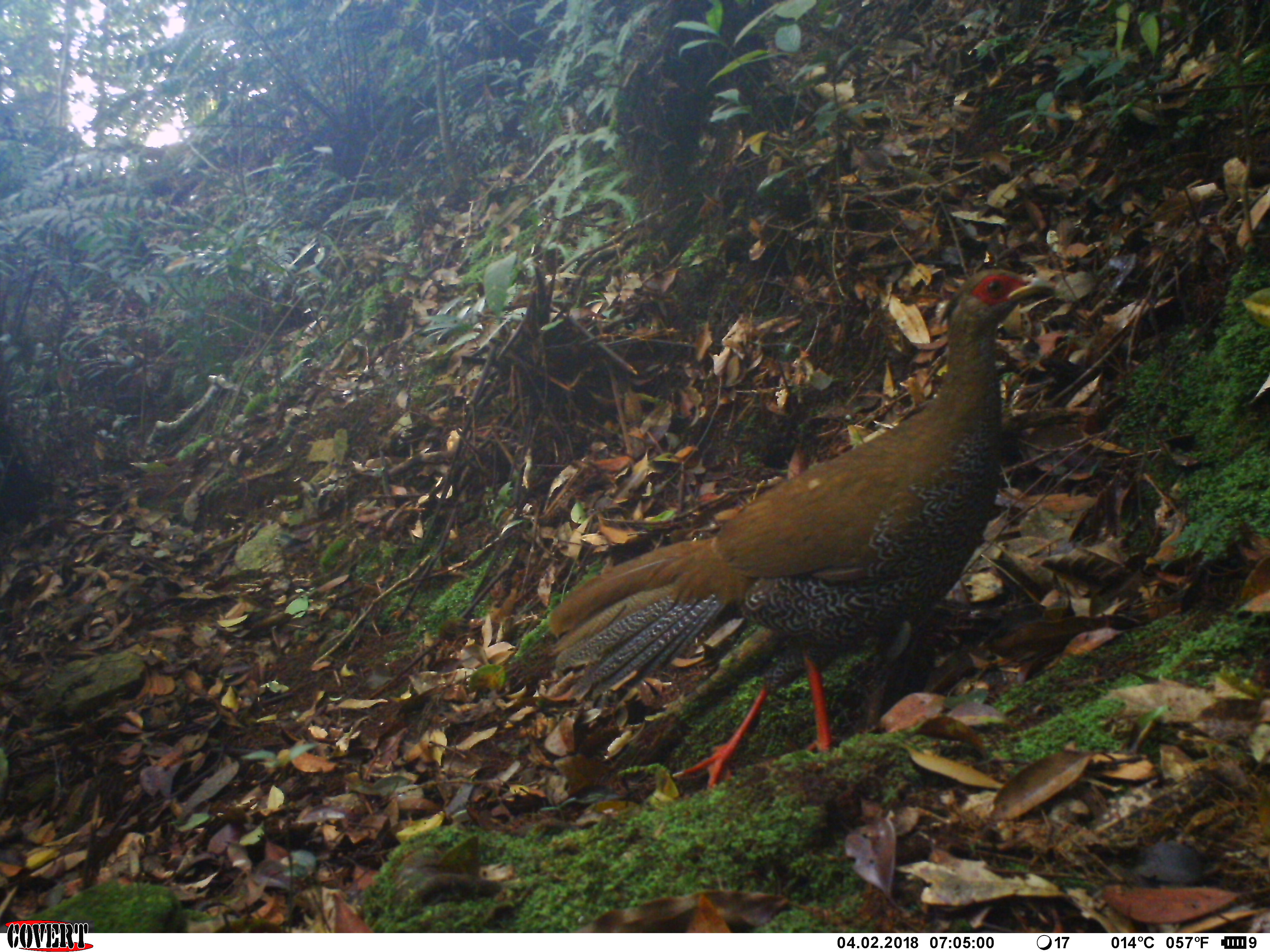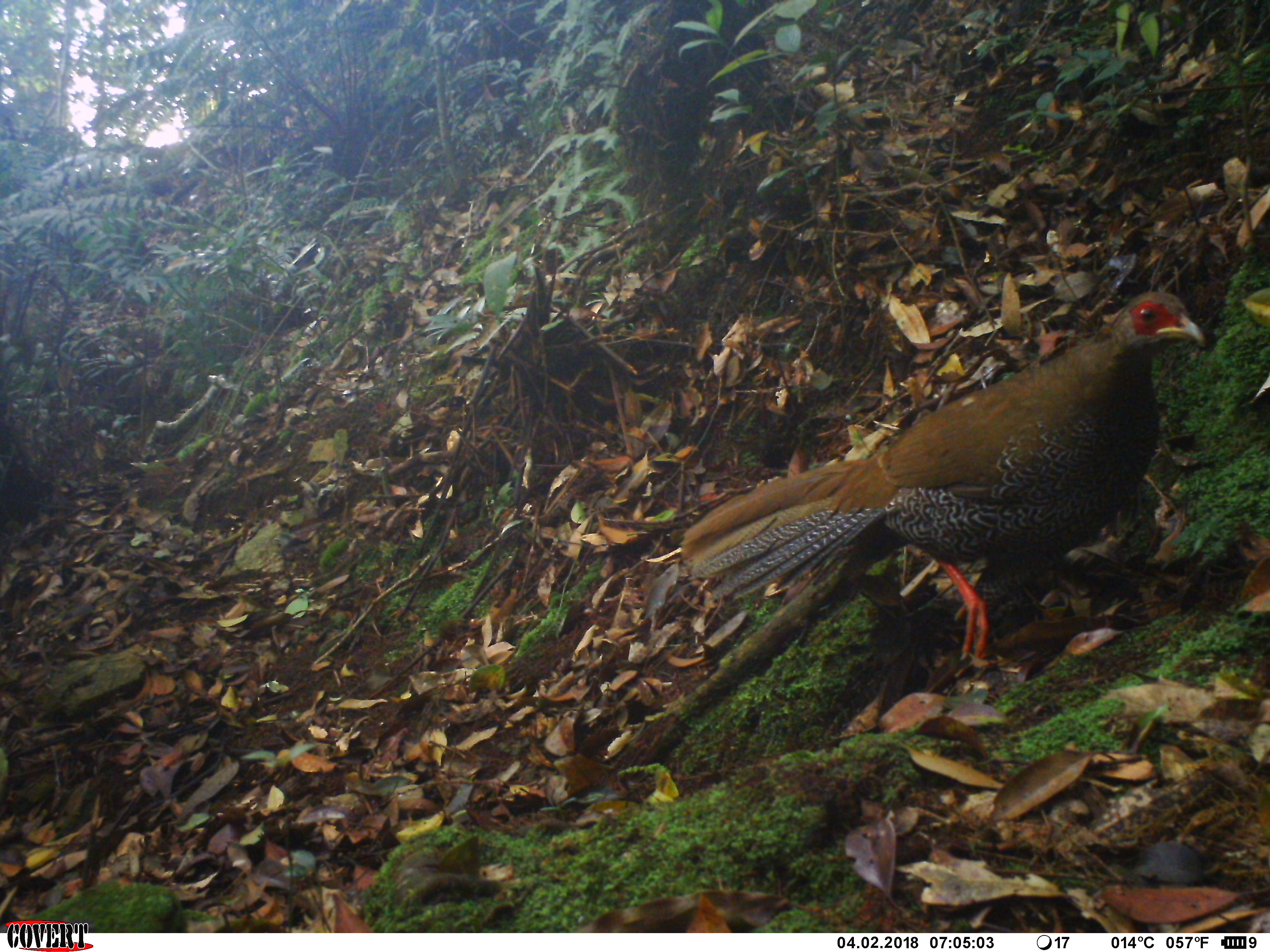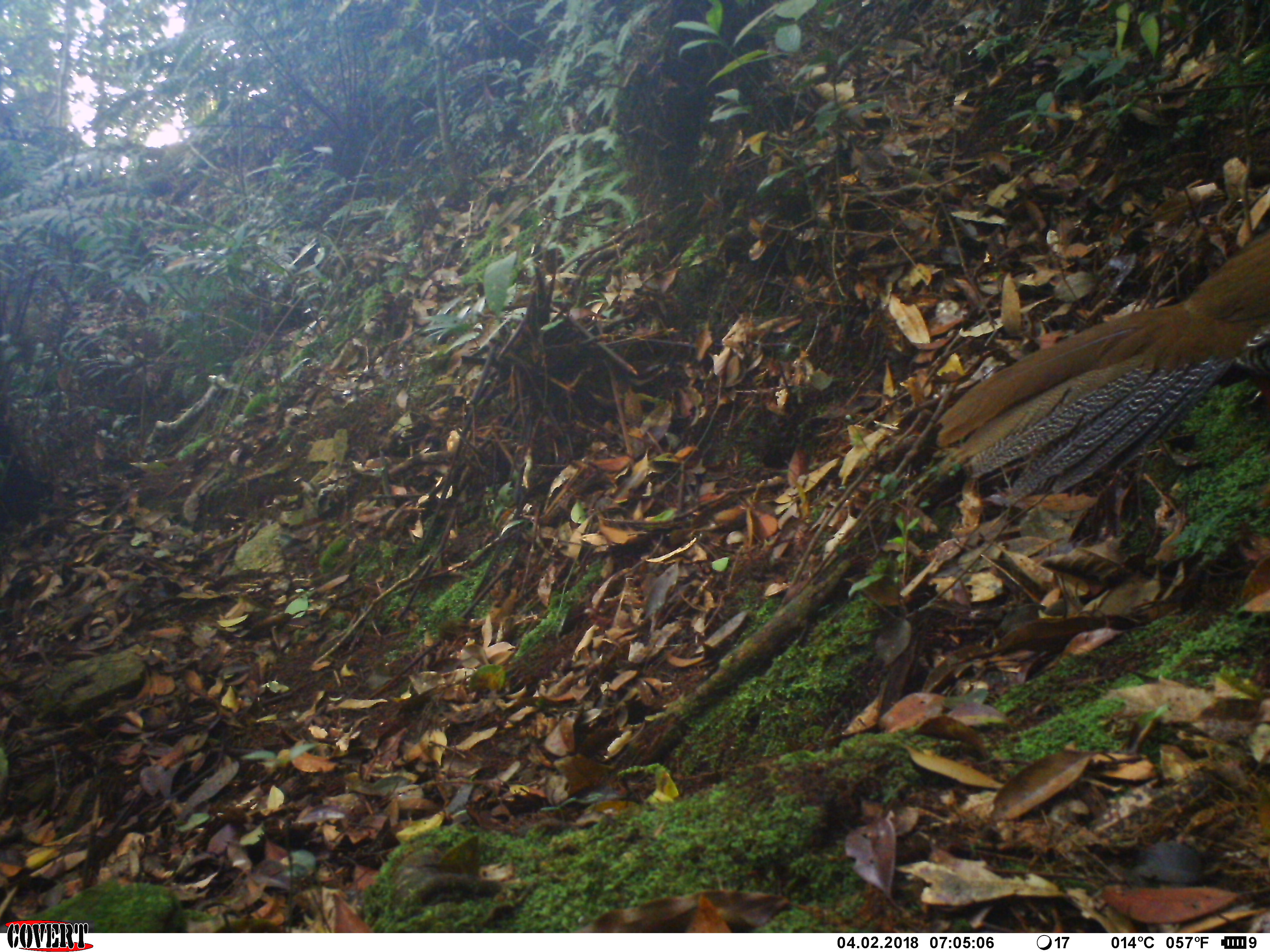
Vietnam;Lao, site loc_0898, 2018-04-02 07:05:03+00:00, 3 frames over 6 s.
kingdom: Animalia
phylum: Chordata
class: Aves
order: Galliformes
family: Phasianidae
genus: Lophura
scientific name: Lophura nycthemera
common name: silver pheasant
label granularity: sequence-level